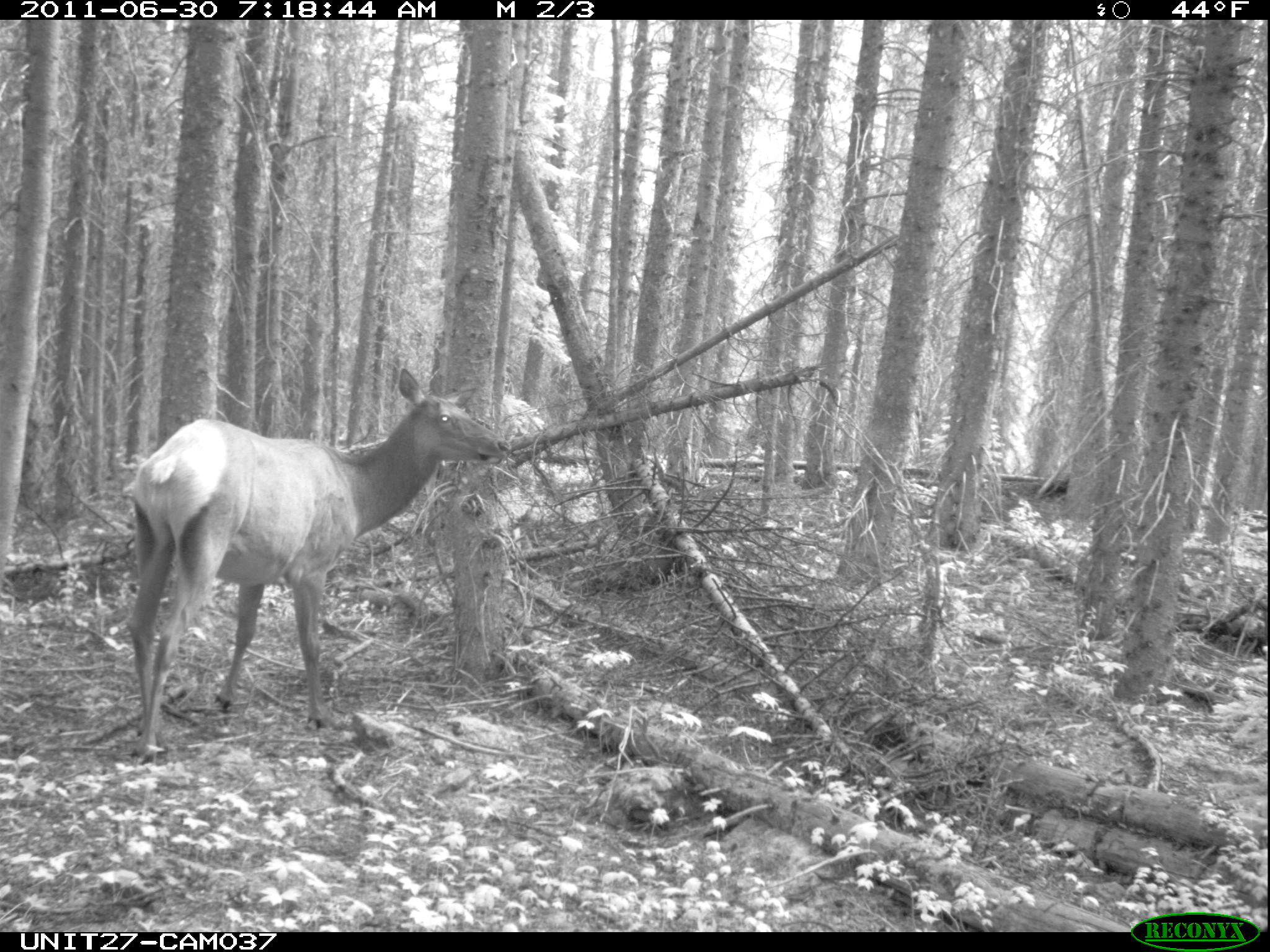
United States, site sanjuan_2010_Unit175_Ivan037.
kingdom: Animalia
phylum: Chordata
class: Mammalia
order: Artiodactyla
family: Cervidae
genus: Cervus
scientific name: Cervus elaphus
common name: red deer